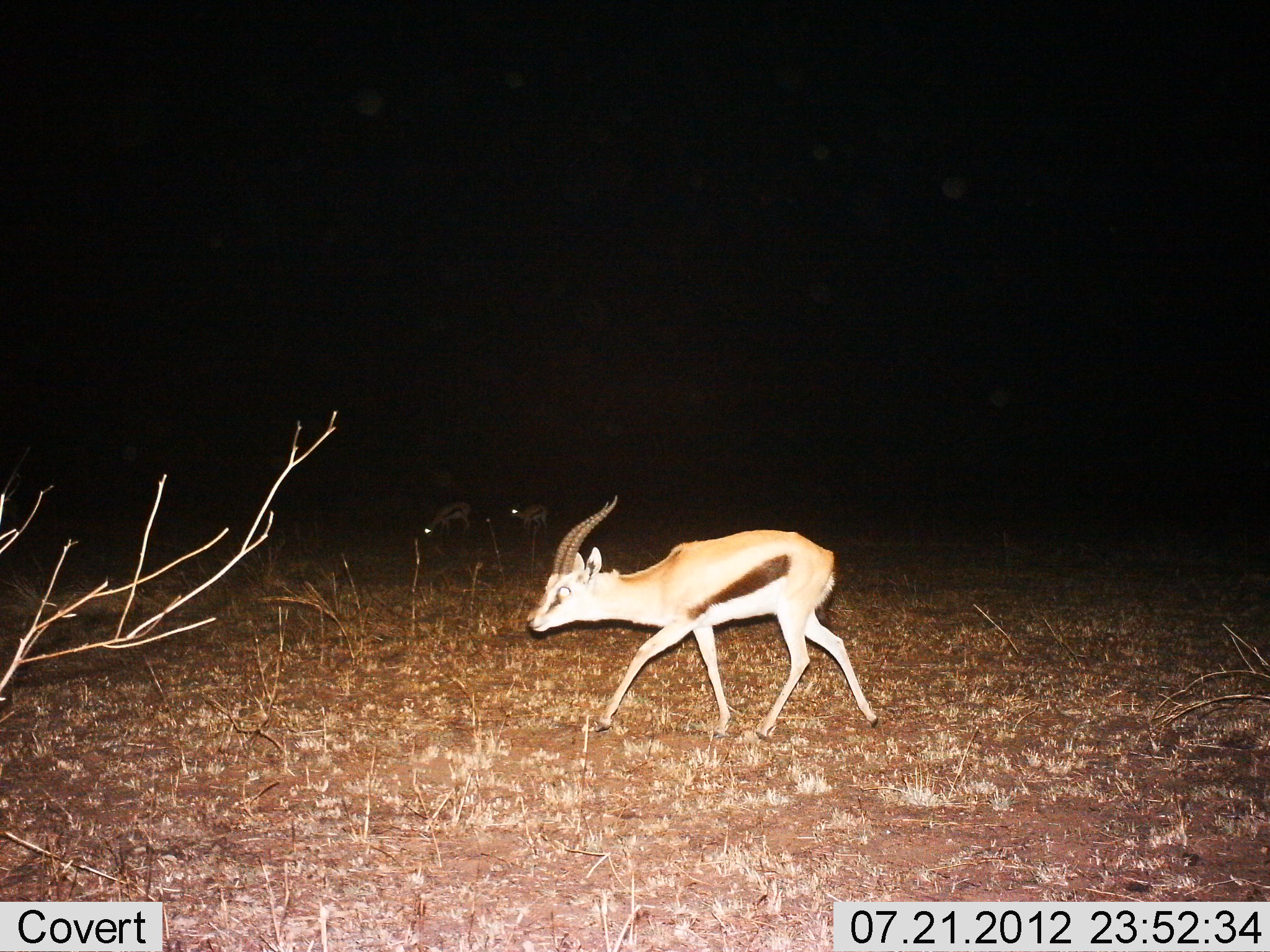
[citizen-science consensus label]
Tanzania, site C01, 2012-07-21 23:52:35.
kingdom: Animalia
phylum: Chordata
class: Mammalia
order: Artiodactyla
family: Bovidae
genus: Eudorcas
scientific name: Eudorcas thomsonii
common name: thomson's gazelle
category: gazellethomsons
Gazellethomsons (thomson's gazelle) (Eudorcas thomsonii), count 3. Behavior (volunteer vote fractions): standing 20%, resting 0%, moving 90%, interacting 0%. Young present (vote fraction): 0%. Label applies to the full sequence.